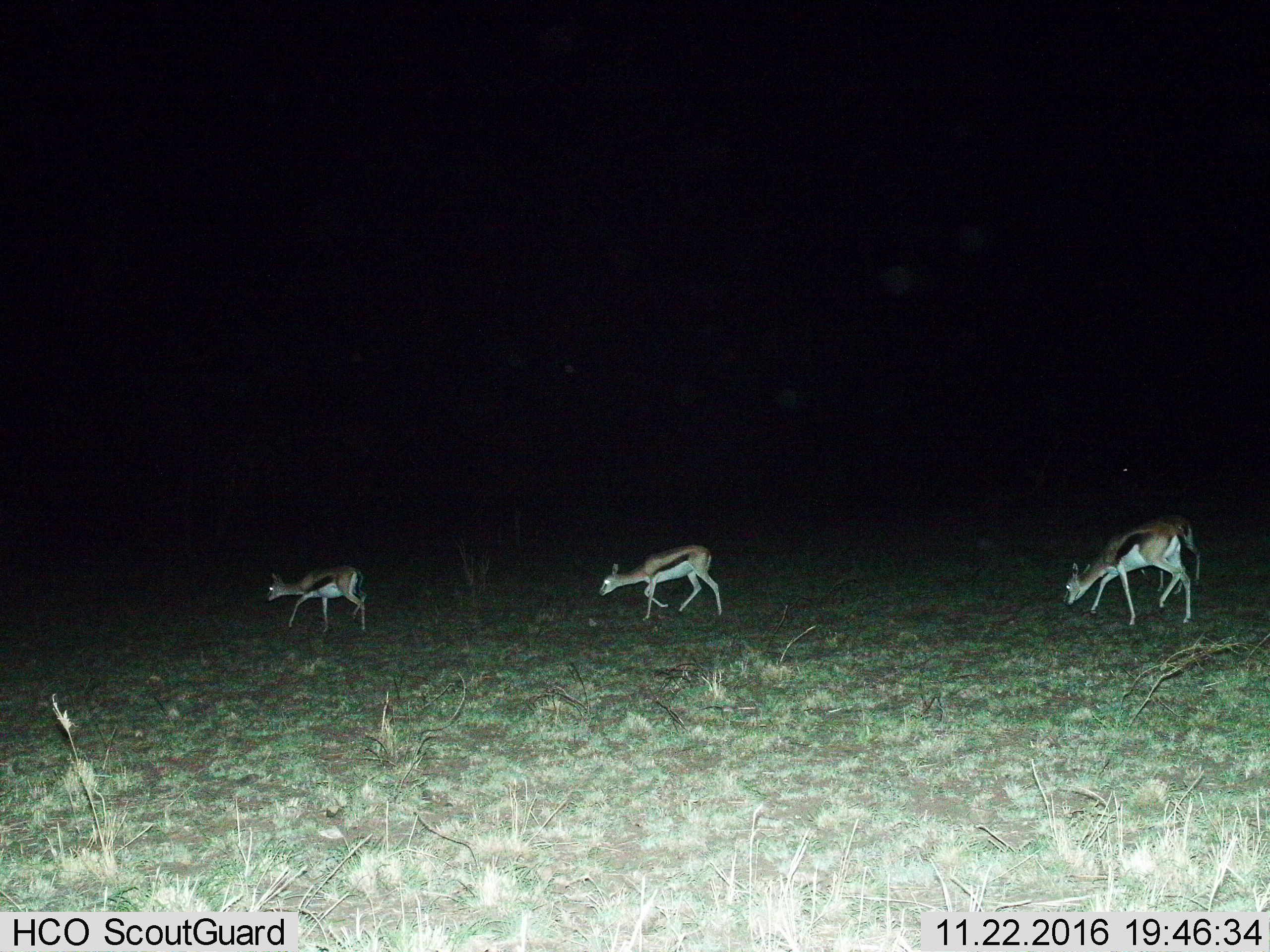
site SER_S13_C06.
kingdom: Animalia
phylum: Chordata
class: Mammalia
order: Artiodactyla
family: Bovidae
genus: Eudorcas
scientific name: Eudorcas thomsonii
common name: thomson's gazelle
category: gazellethomsons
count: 3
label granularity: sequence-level